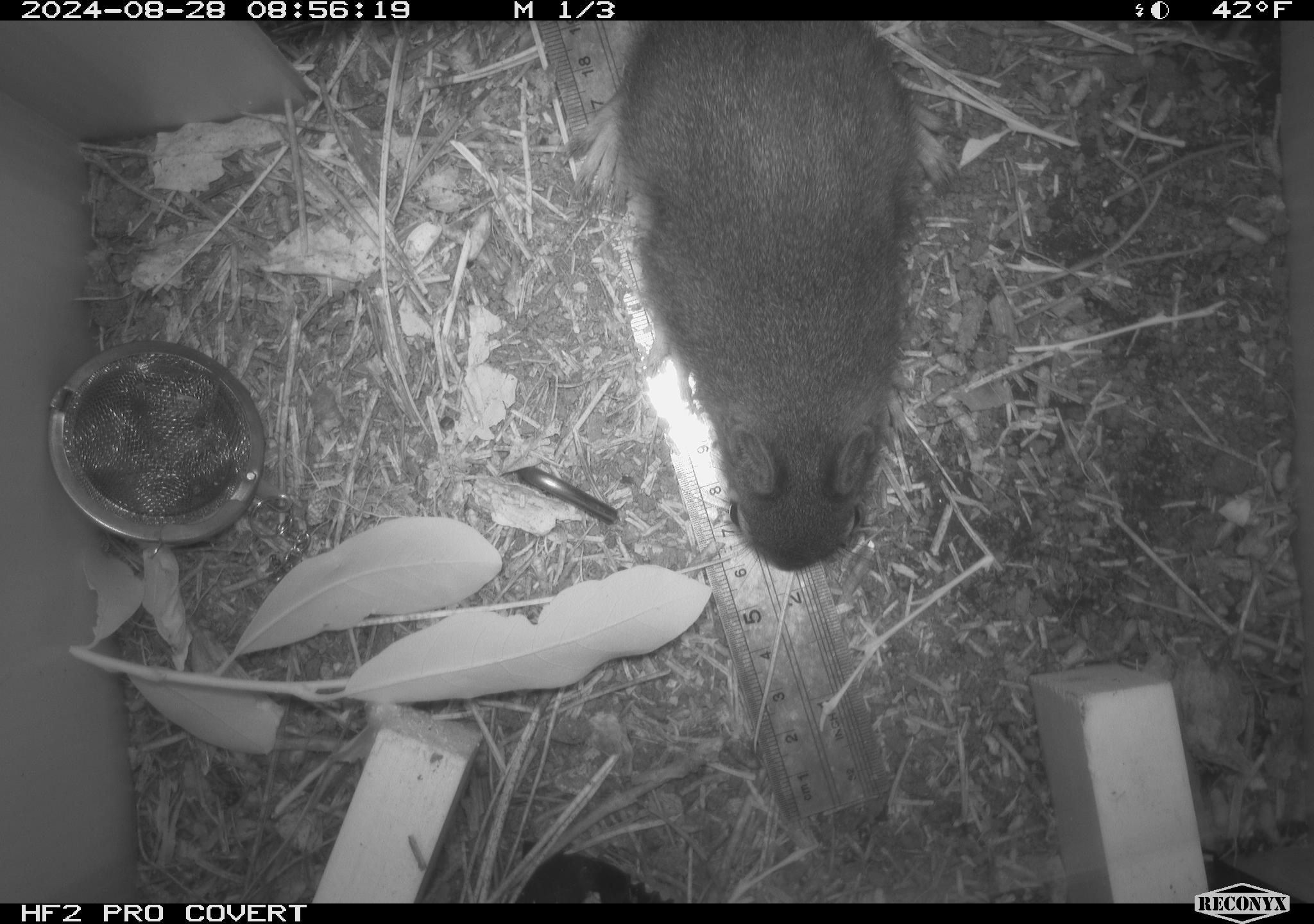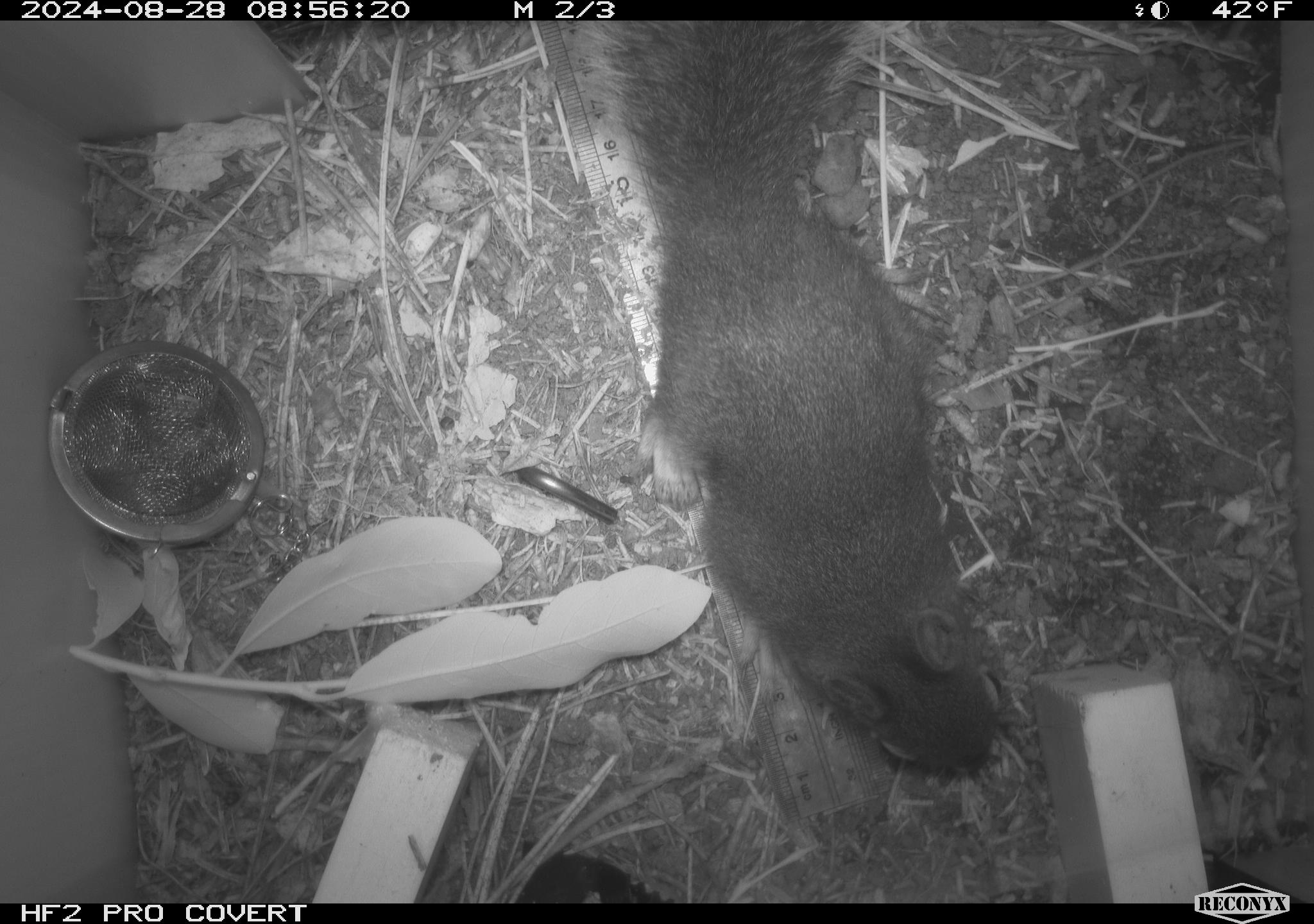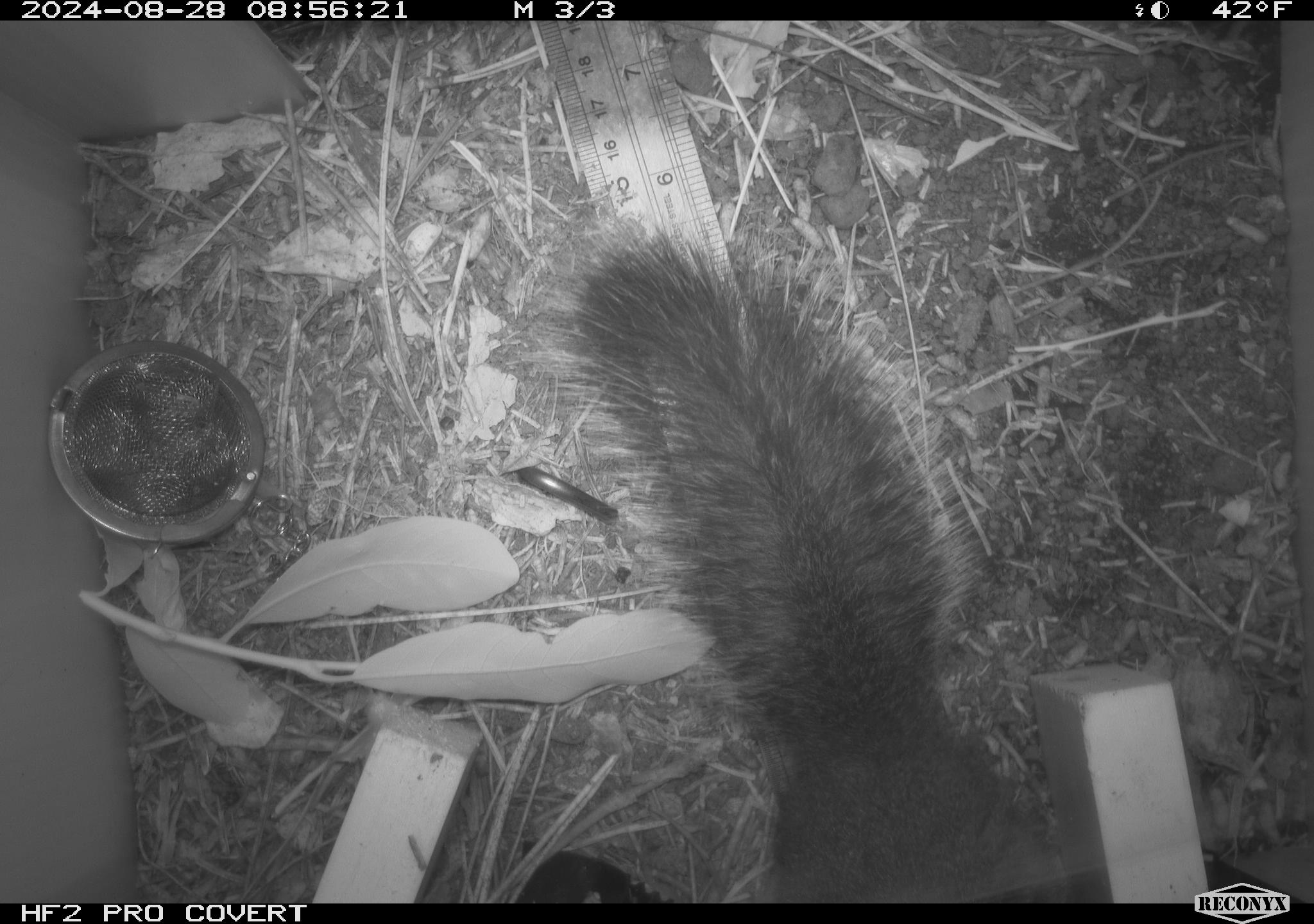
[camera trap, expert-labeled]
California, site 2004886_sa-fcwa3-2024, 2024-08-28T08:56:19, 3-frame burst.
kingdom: Animalia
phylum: Chordata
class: Mammalia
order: Rodentia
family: Sciuridae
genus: Tamiasciurus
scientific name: Tamiasciurus douglasii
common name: douglas's squirrel